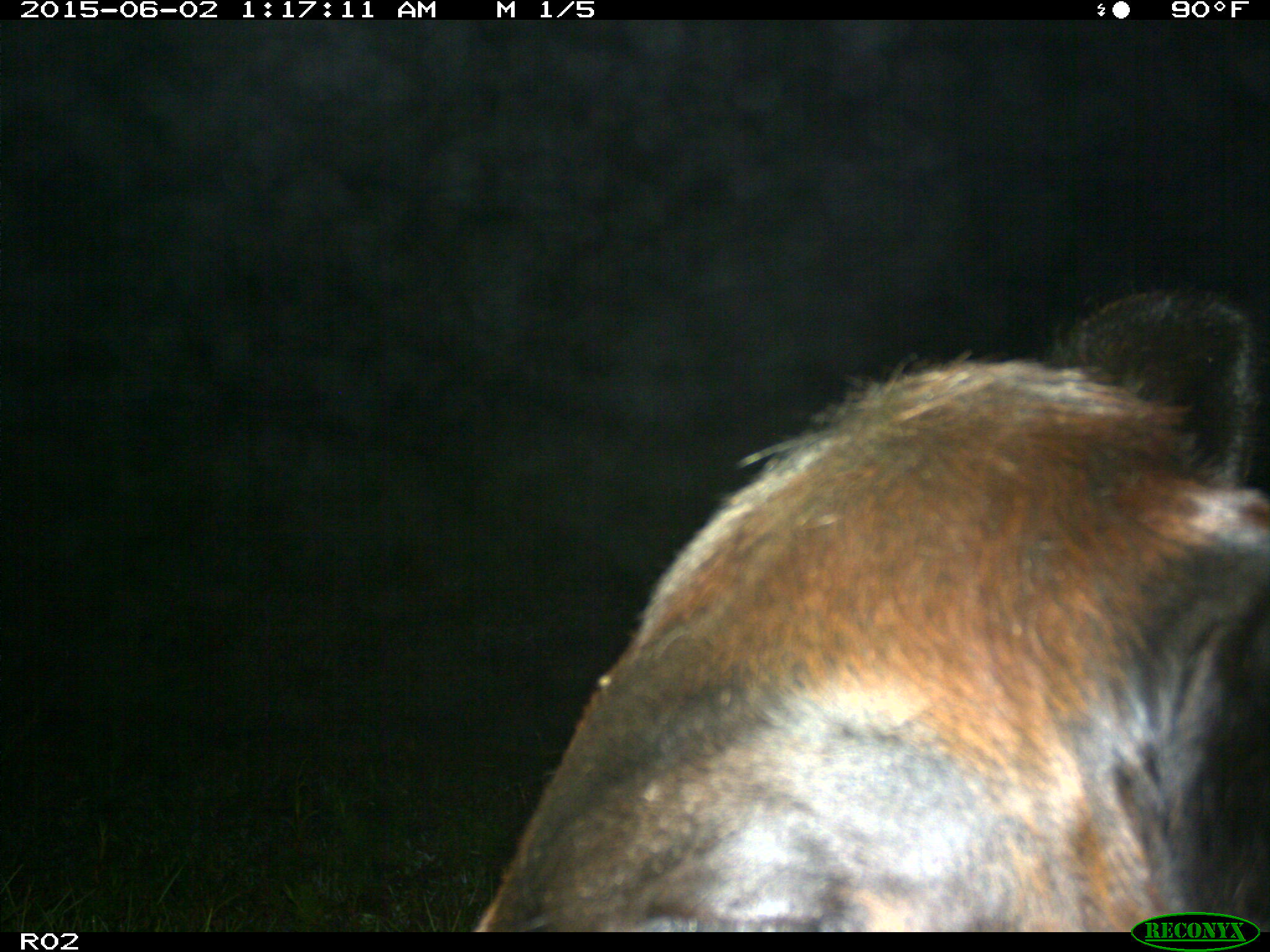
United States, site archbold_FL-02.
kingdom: Animalia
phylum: Chordata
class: Mammalia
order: Artiodactyla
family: Bovidae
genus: Bos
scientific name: Bos taurus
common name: domestic cow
Bos taurus (domestic cow).